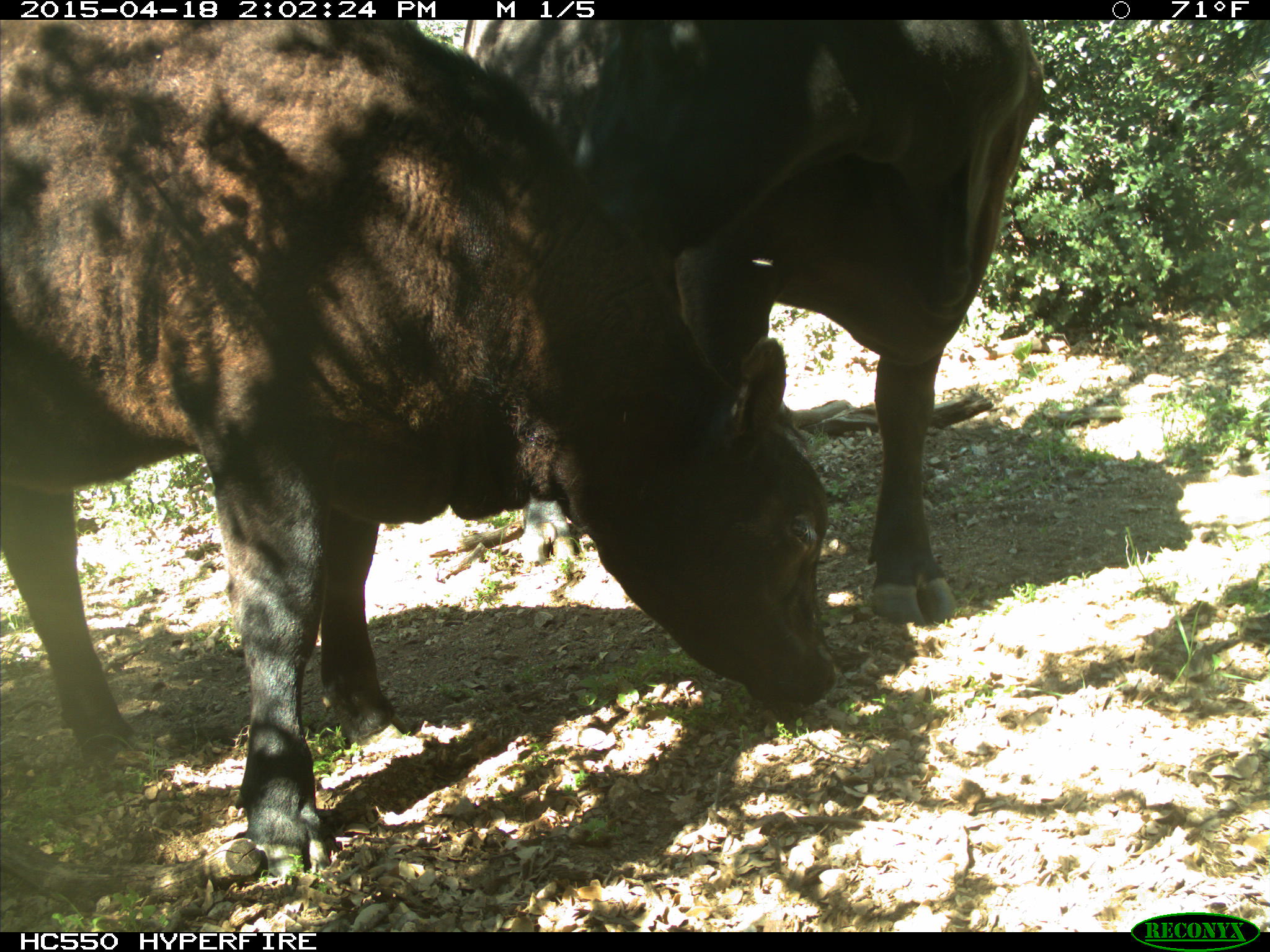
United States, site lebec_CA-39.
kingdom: Animalia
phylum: Chordata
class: Mammalia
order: Artiodactyla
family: Bovidae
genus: Bos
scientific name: Bos taurus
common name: domestic cow